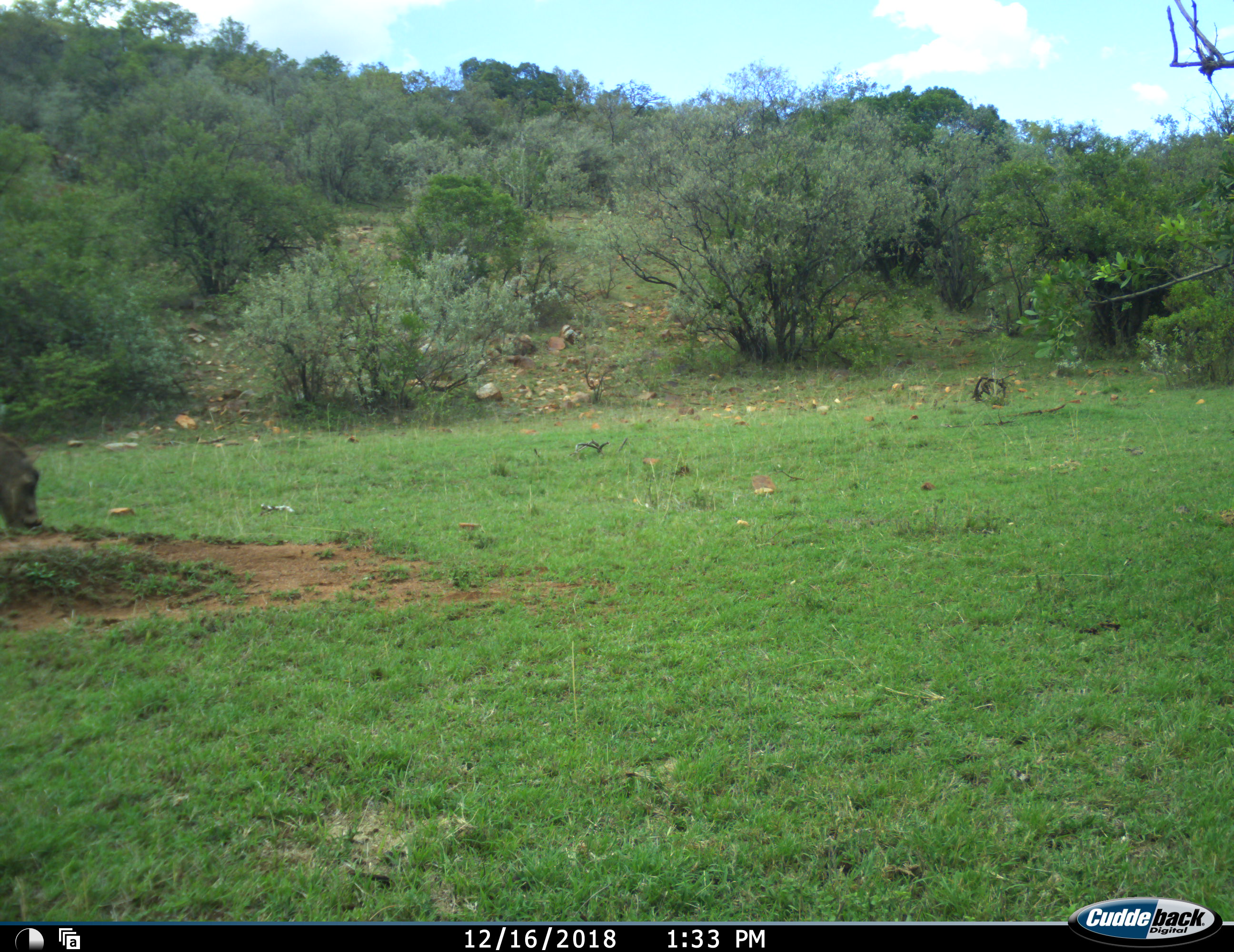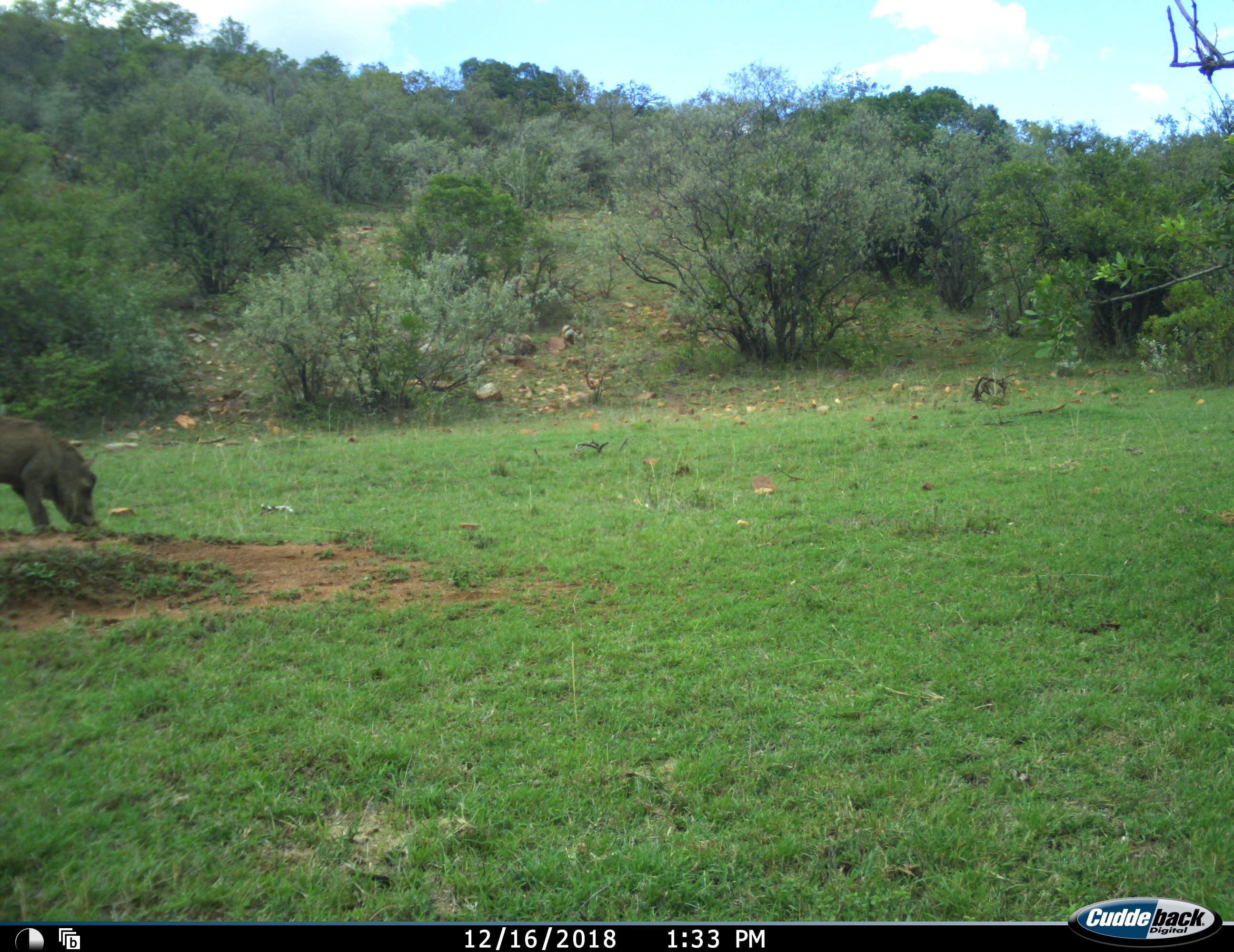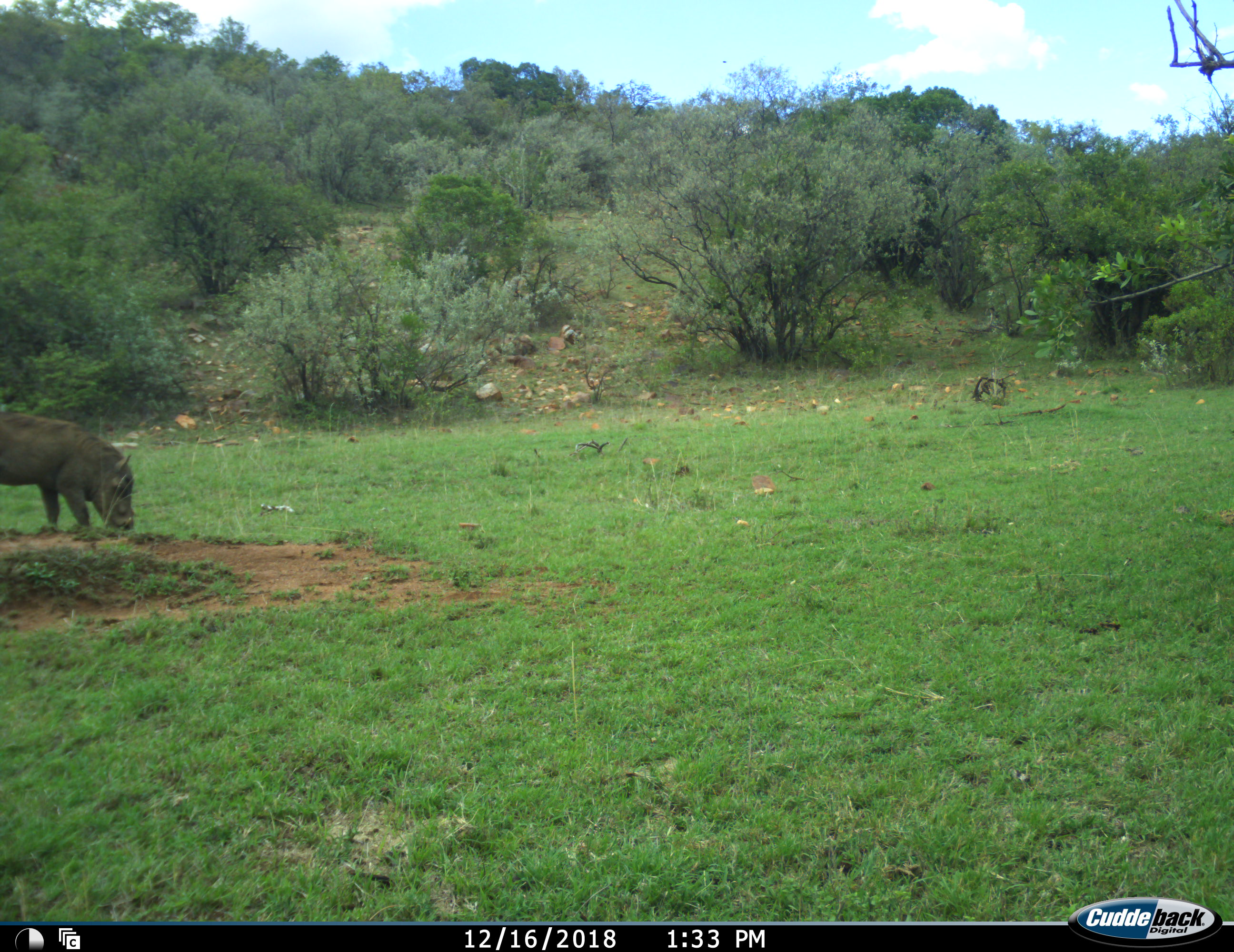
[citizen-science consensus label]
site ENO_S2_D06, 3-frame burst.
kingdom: Animalia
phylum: Chordata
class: Mammalia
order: Artiodactyla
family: Suidae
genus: Phacochoerus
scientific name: Phacochoerus africanus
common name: warthog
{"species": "warthog (Phacochoerus africanus)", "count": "1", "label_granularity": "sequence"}